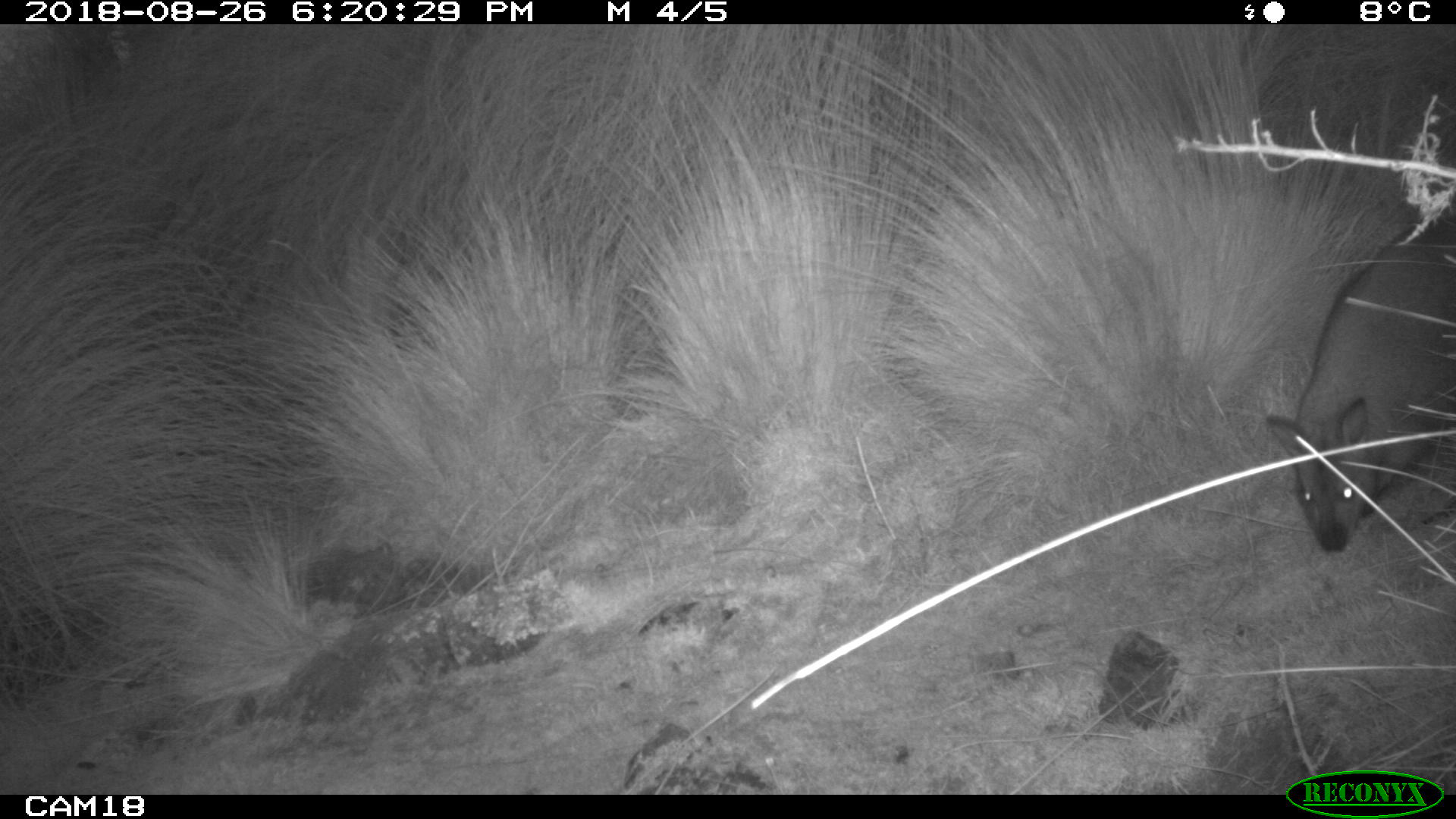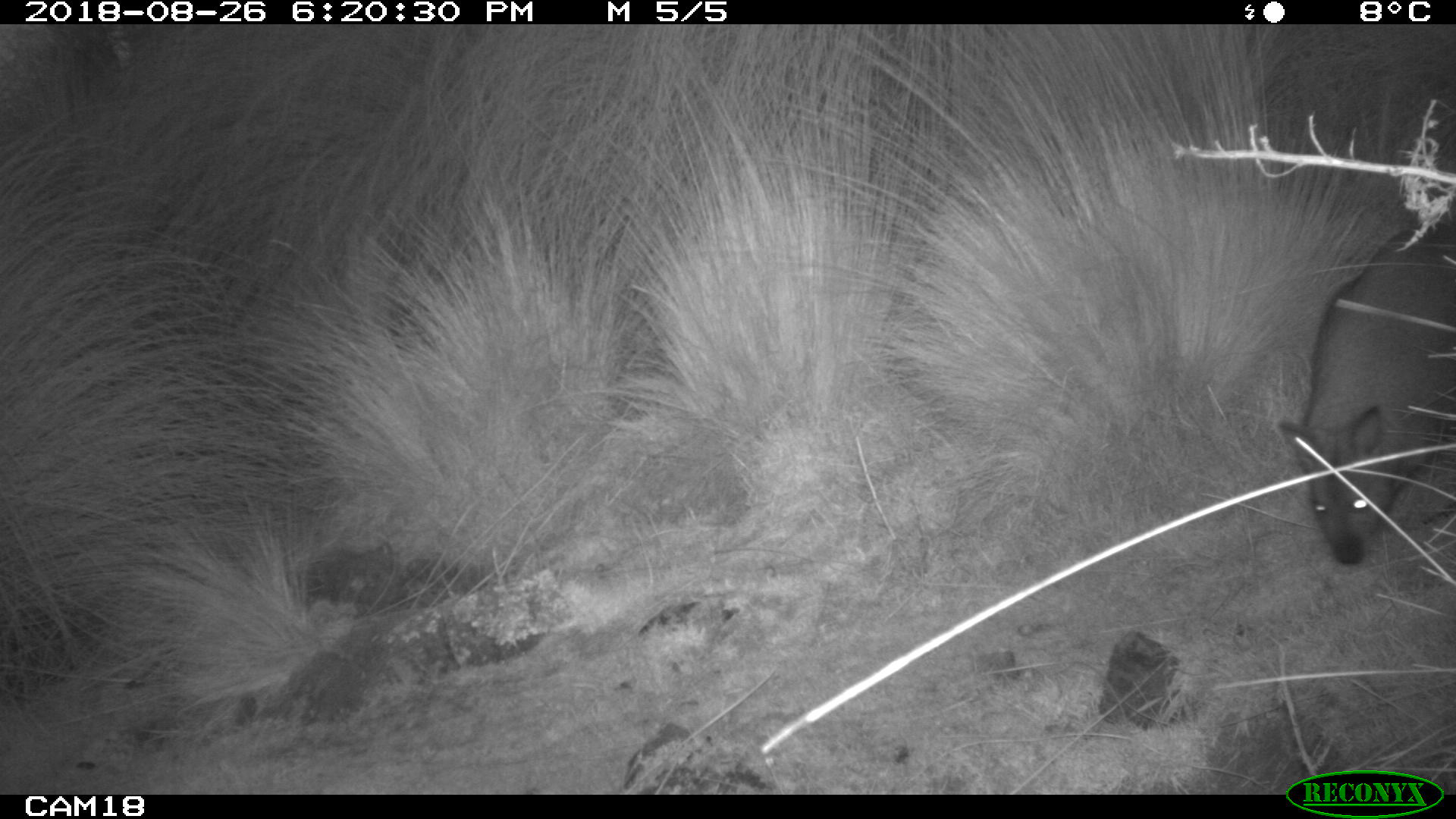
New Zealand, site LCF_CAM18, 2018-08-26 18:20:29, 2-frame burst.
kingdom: Animalia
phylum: Chordata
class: Mammalia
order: Diprotodontia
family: Macropodidae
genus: Notamacropus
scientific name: Notamacropus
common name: wallaby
Wallaby (Notamacropus).